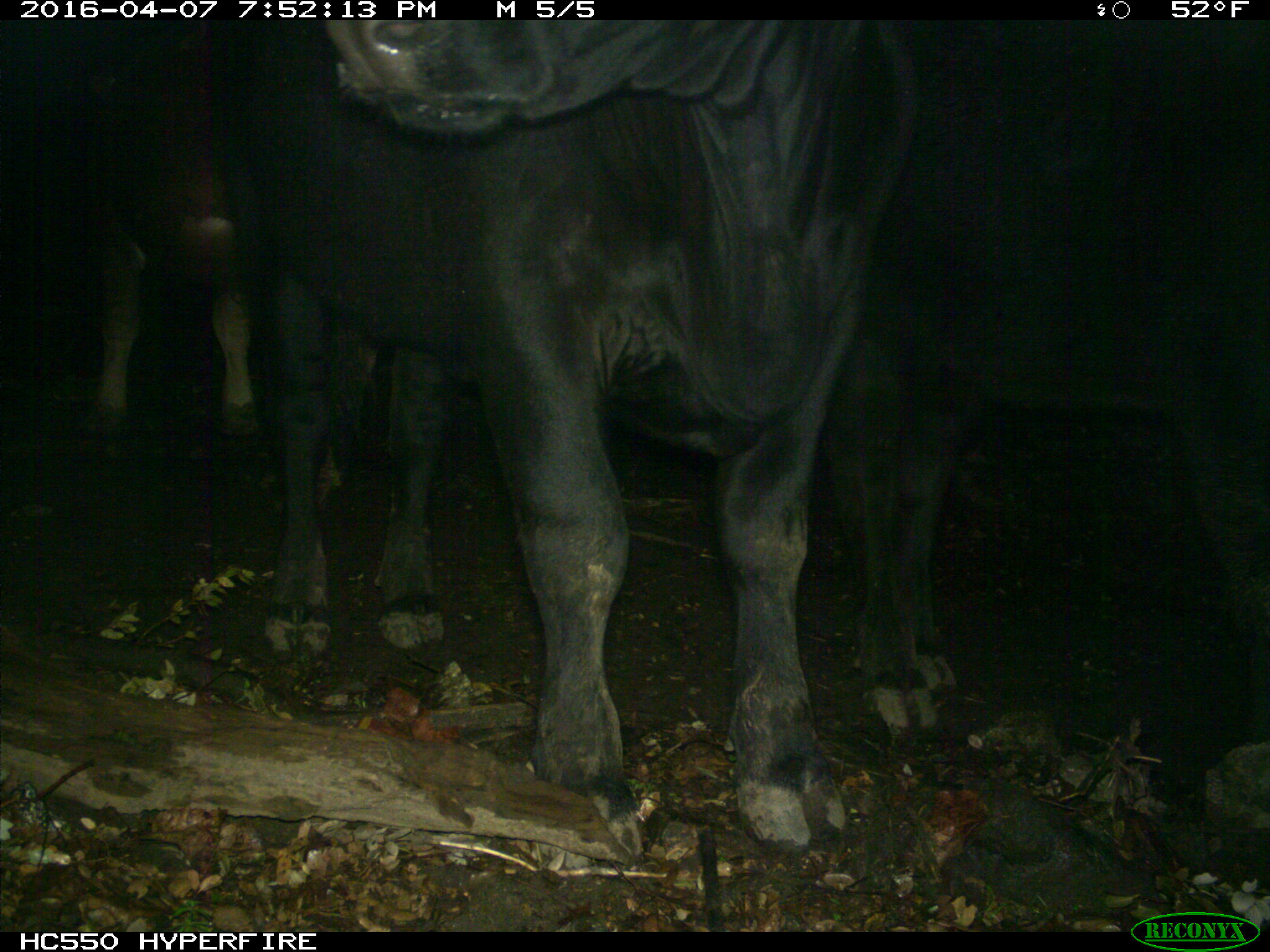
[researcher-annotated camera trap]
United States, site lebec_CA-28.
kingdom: Animalia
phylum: Chordata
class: Mammalia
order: Artiodactyla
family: Bovidae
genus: Bos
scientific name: Bos taurus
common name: domestic cow